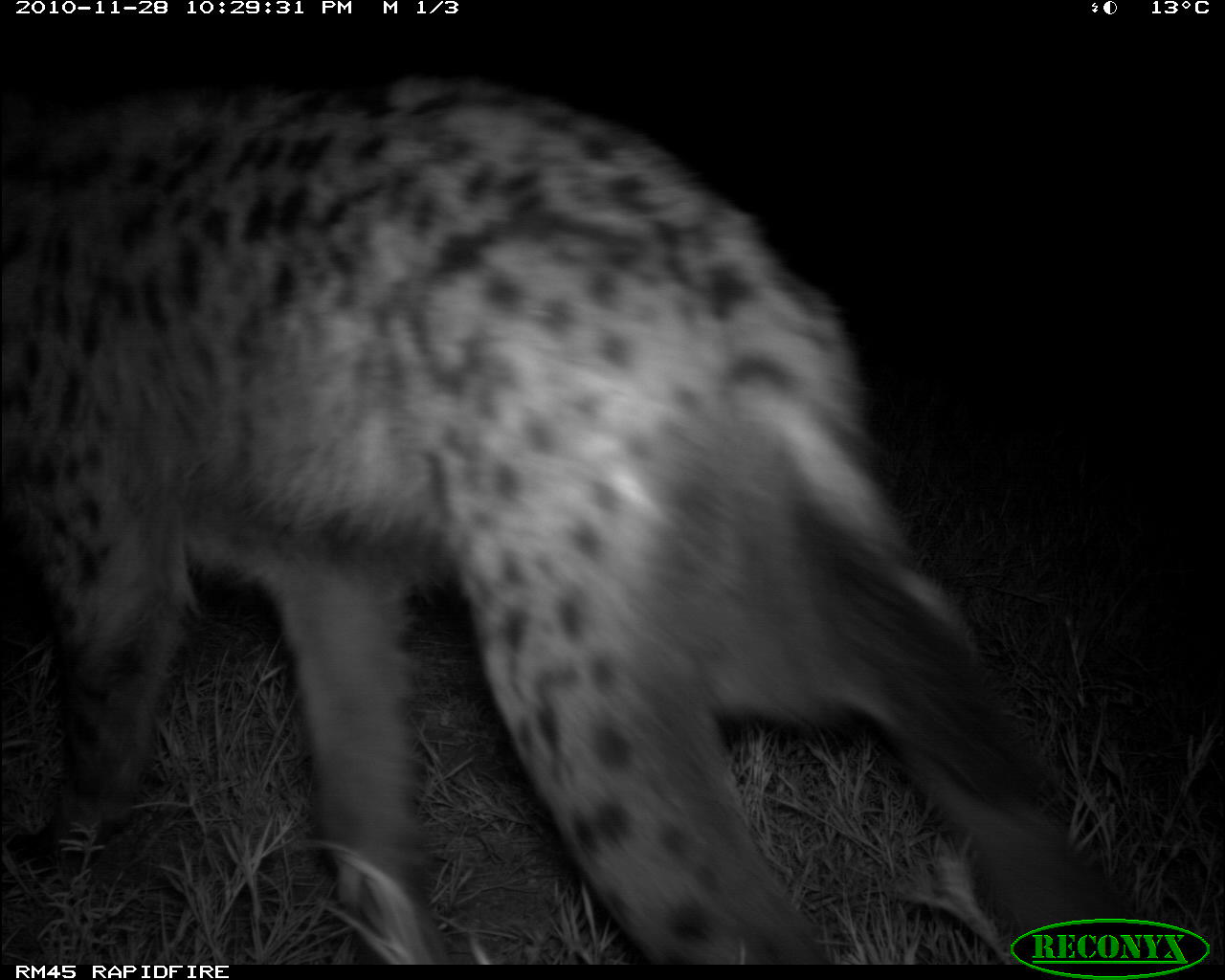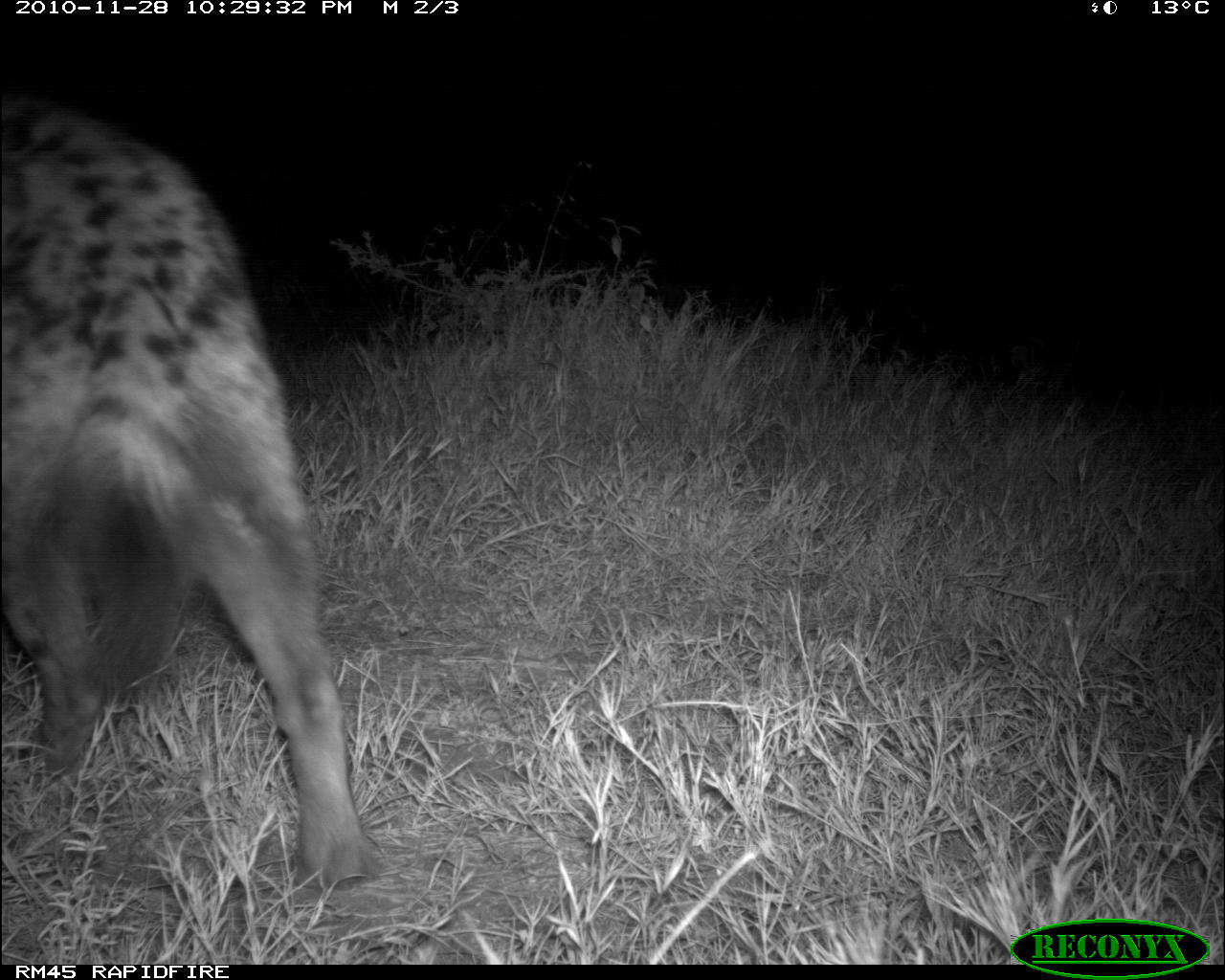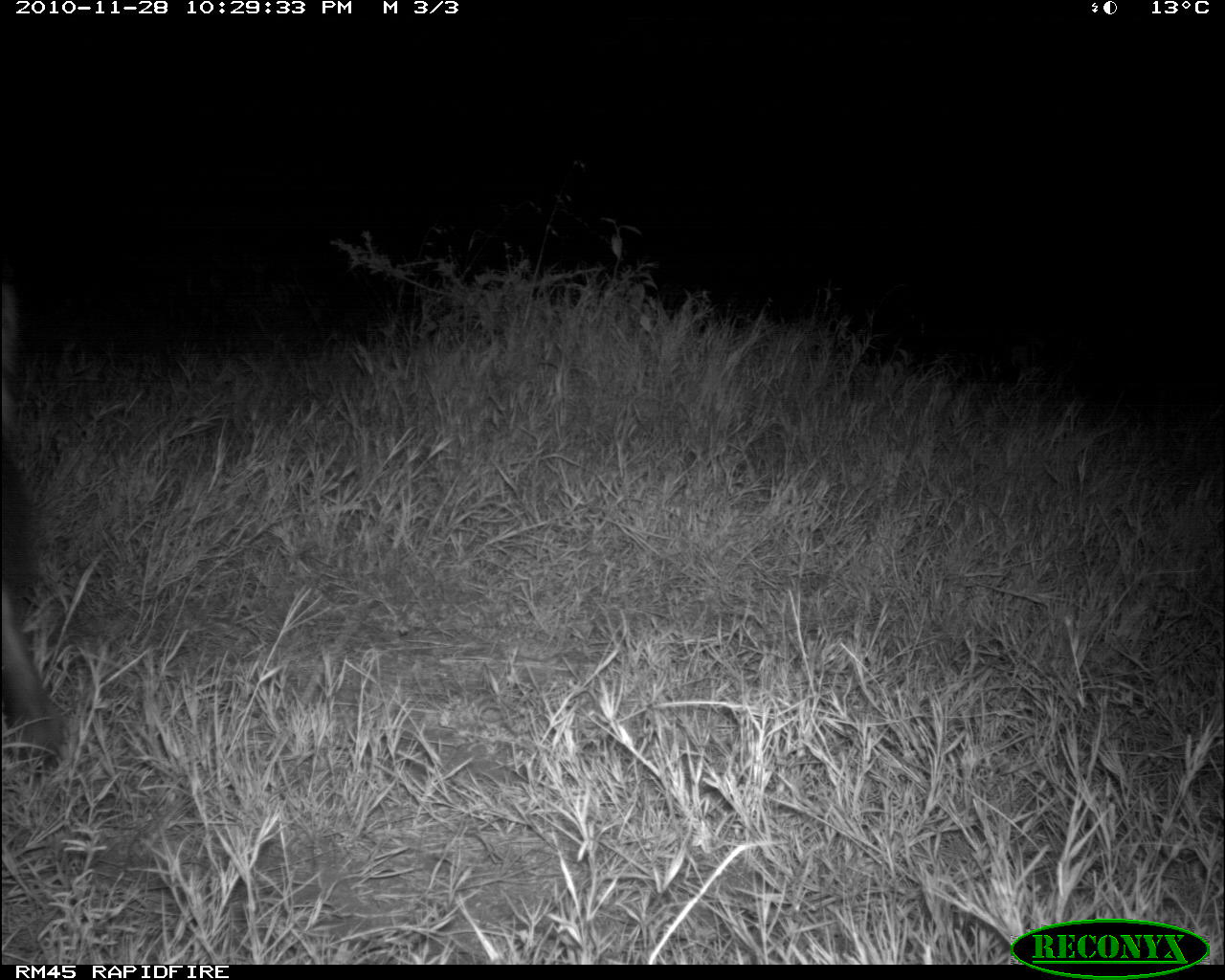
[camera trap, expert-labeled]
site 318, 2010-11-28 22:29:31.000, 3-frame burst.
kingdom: Animalia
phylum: Chordata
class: Mammalia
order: Carnivora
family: Hyaenidae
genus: Crocuta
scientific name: Crocuta crocuta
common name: spotted hyena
Crocuta crocuta (spotted hyena), count 1.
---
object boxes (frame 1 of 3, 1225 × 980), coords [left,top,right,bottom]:
crocuta crocuta: [1,67,1122,964]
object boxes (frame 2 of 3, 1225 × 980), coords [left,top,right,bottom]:
crocuta crocuta: [1,87,387,893]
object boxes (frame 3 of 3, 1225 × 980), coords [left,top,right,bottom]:
crocuta crocuta: [0,258,59,773]